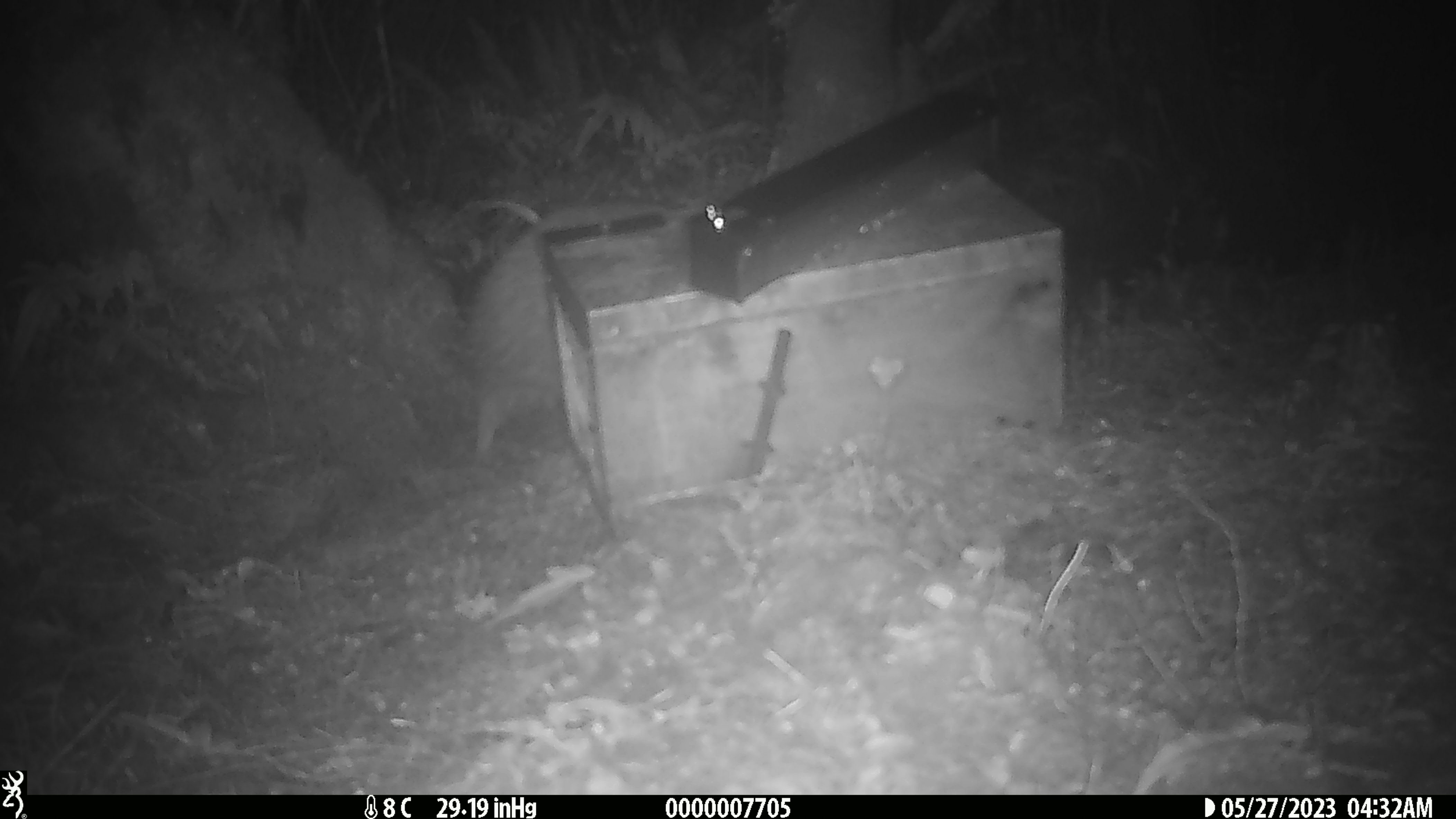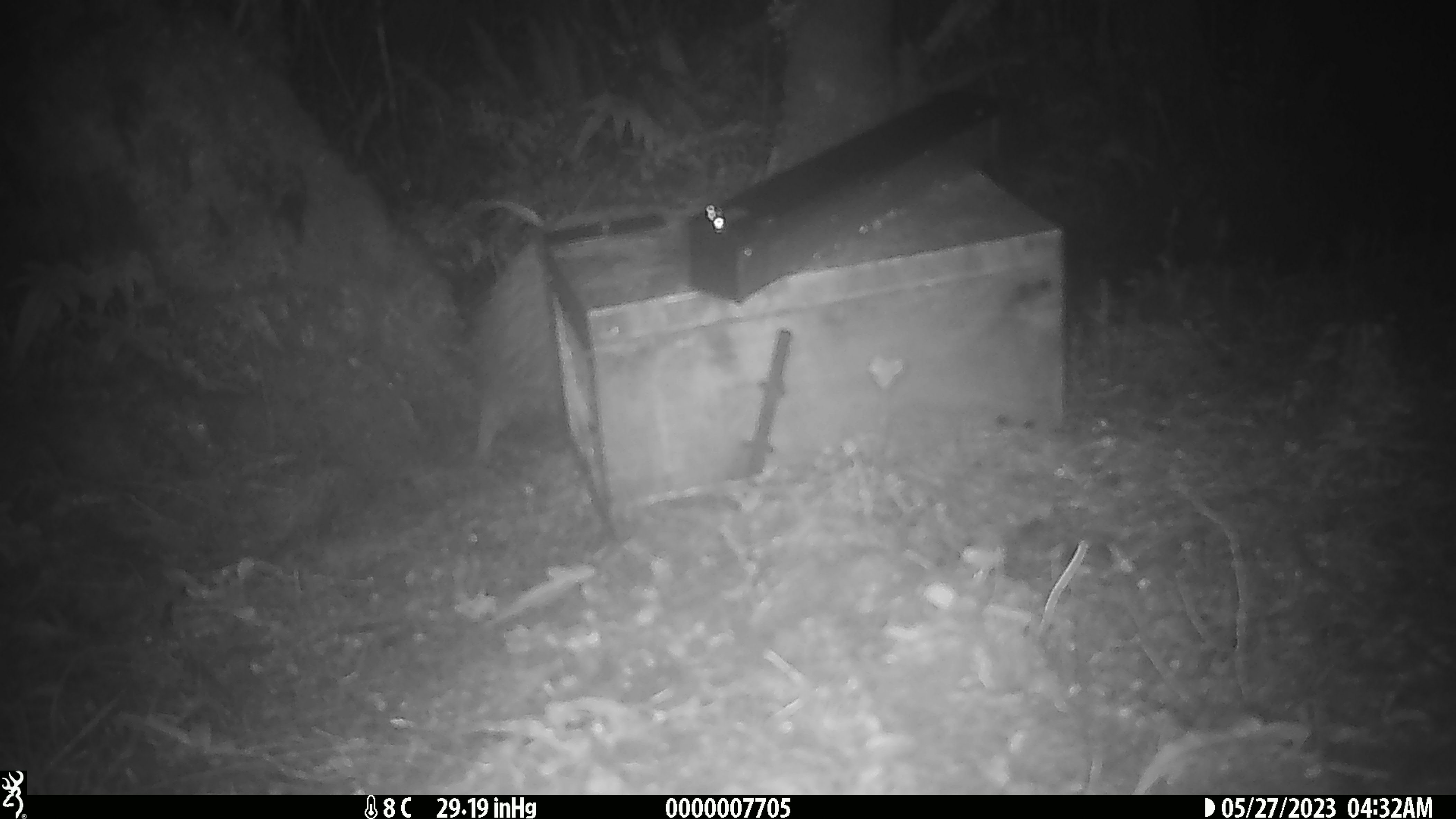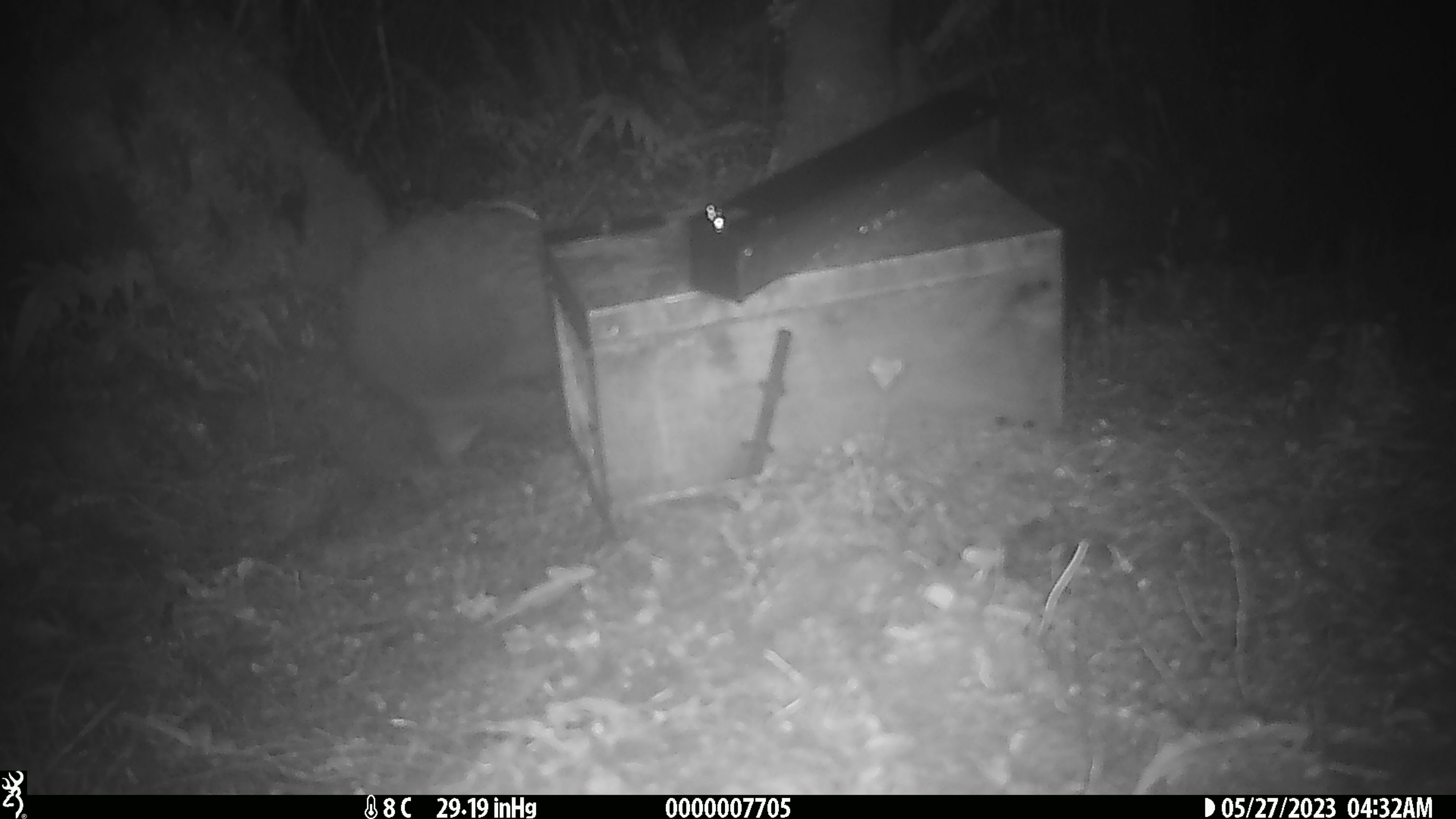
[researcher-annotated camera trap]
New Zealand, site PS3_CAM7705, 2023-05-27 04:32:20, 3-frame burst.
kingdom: Animalia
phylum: Chordata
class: Aves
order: Apterygiformes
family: Apterygidae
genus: Apteryx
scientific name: Apteryx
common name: kiwi